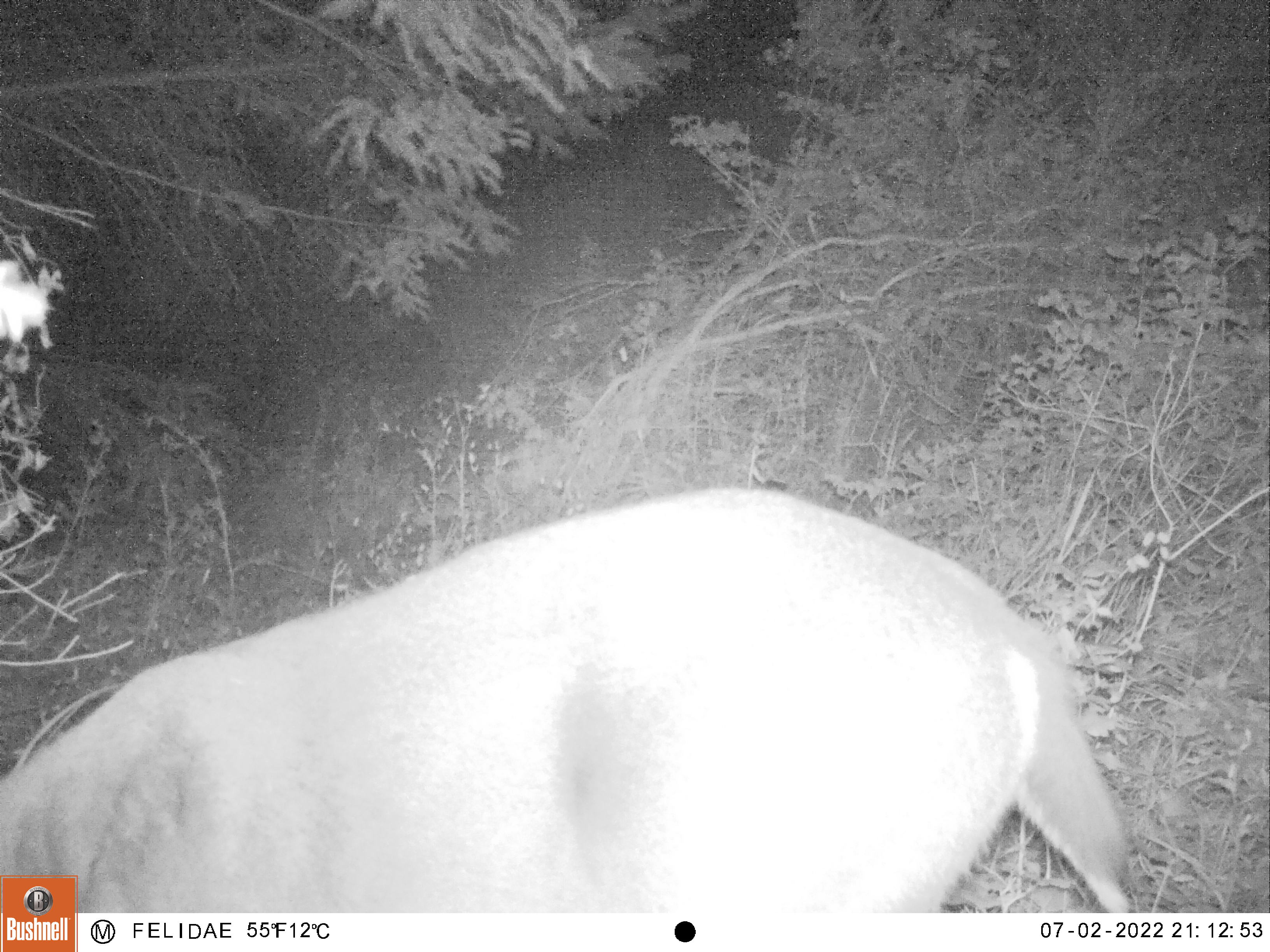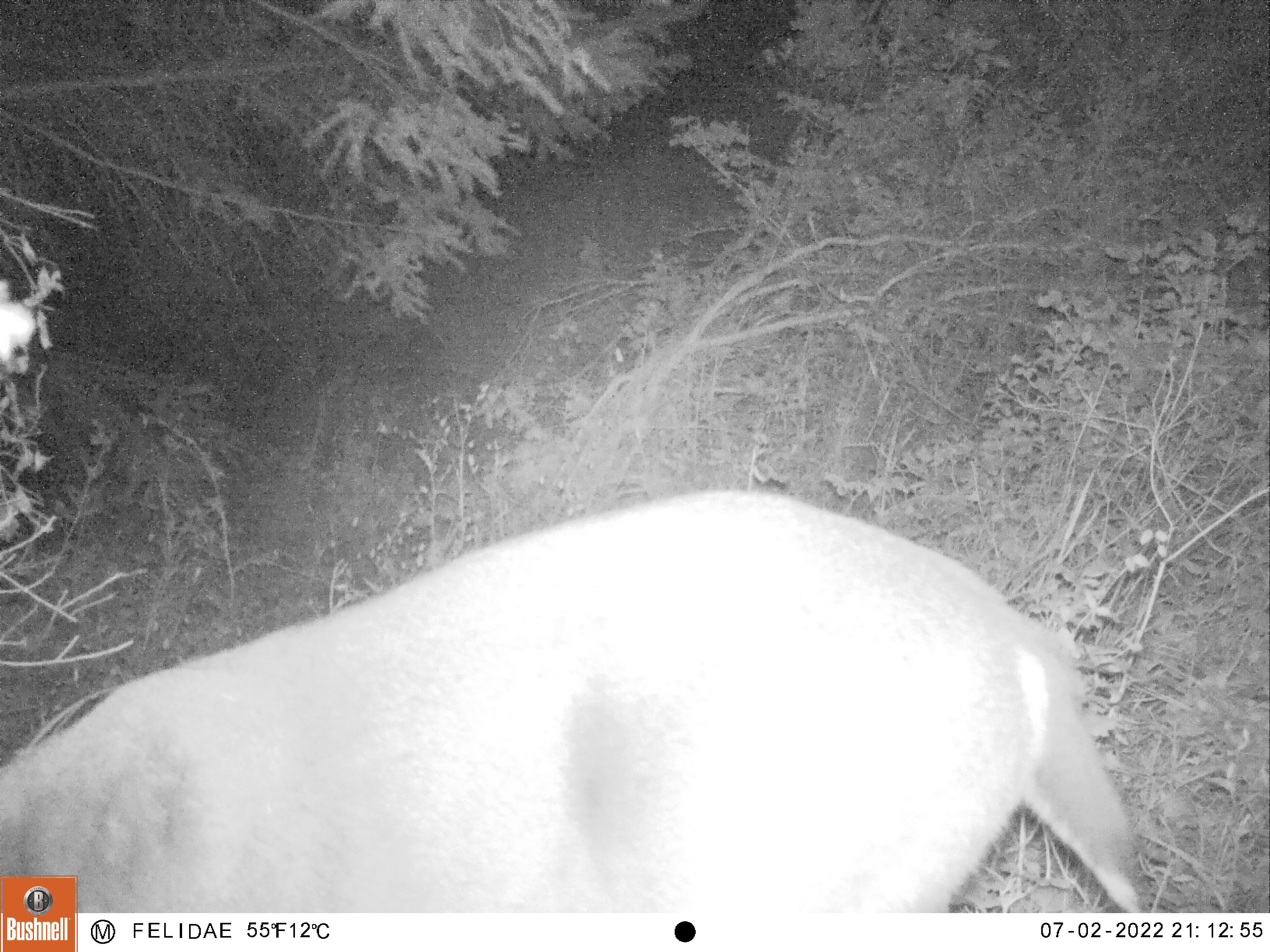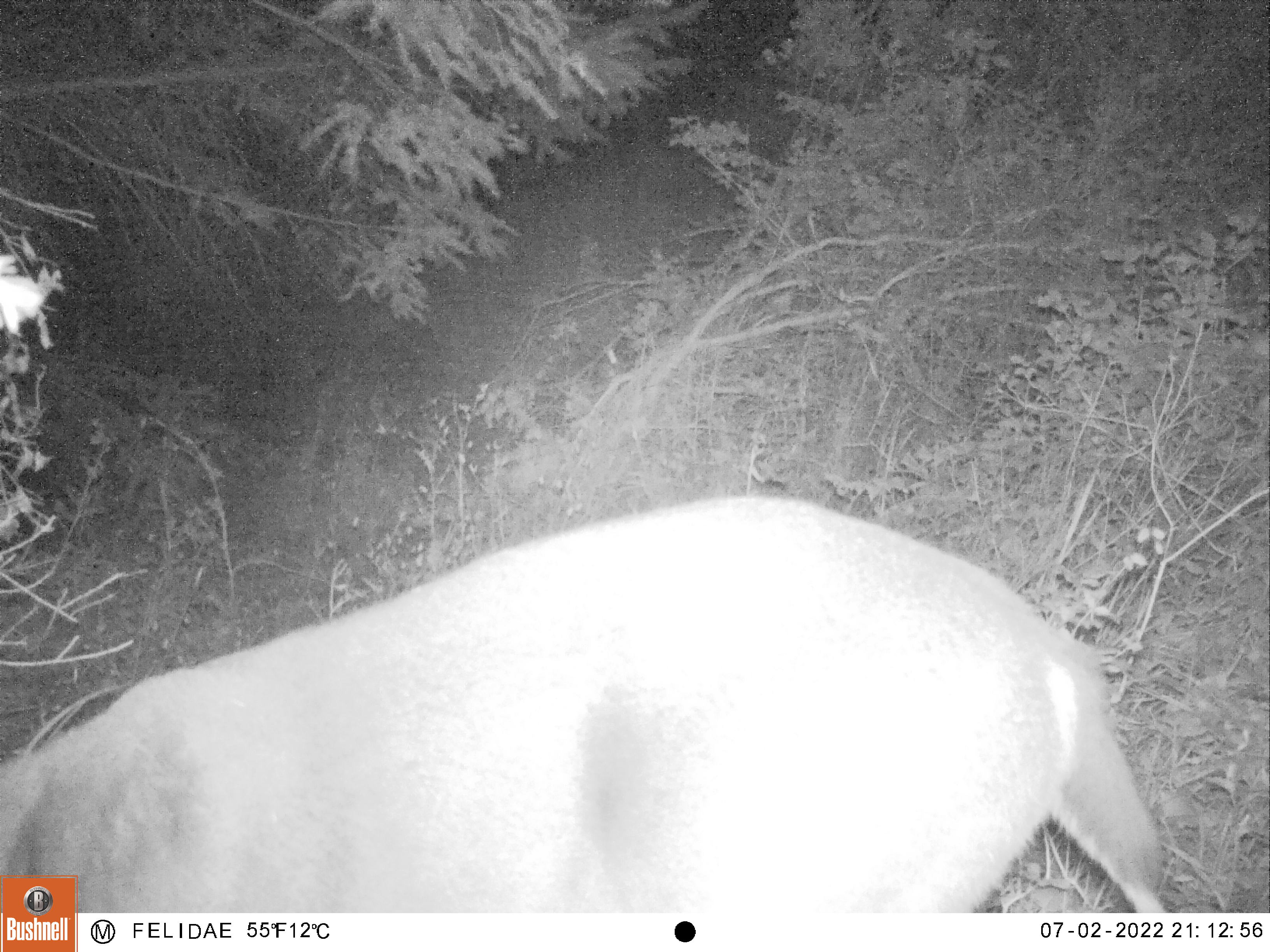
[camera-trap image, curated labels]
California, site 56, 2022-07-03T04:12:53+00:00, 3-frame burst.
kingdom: Animalia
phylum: Chordata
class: Mammalia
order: Artiodactyla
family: Cervidae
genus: Odocoileus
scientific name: Odocoileus hemionus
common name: mule deer